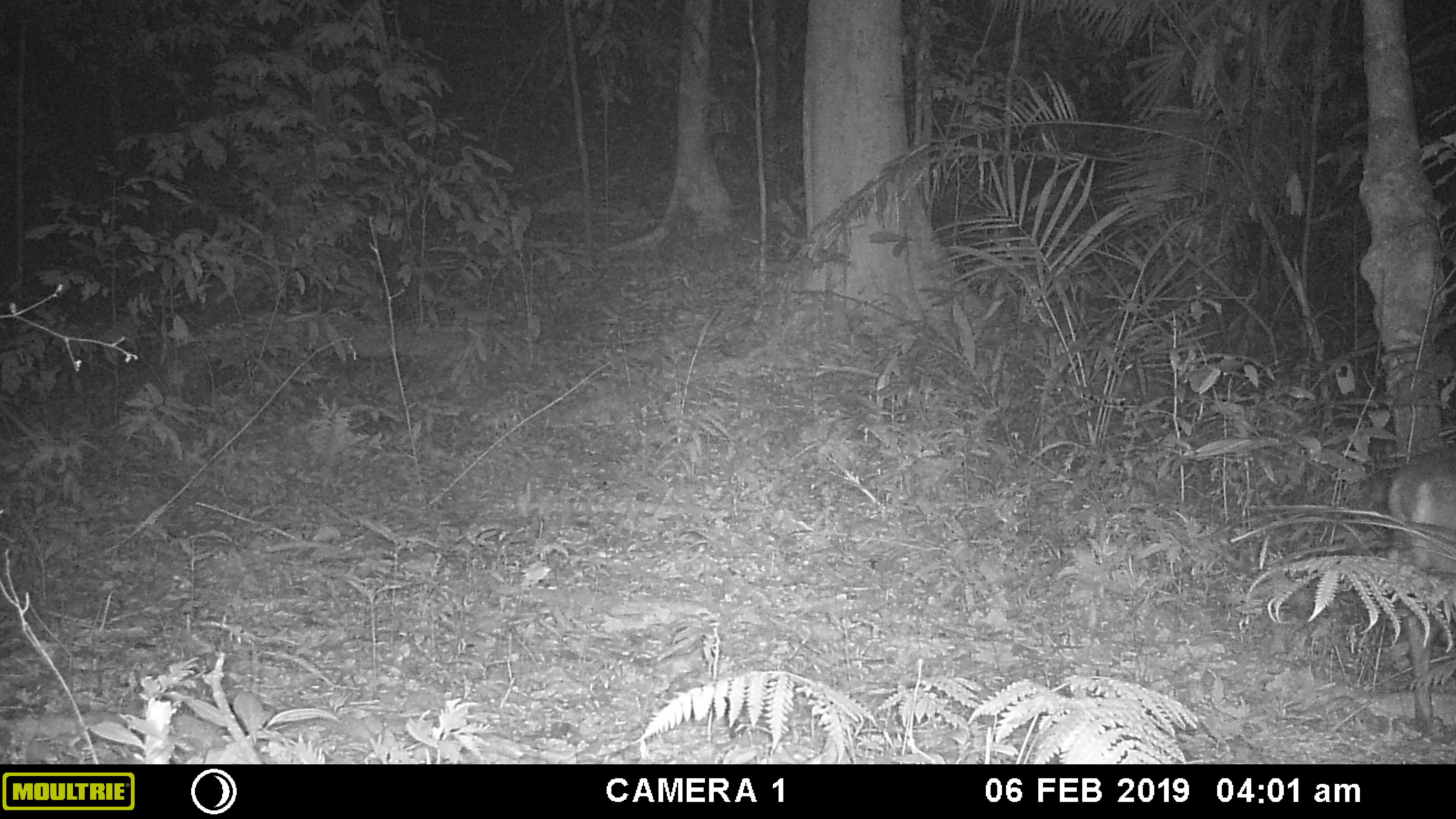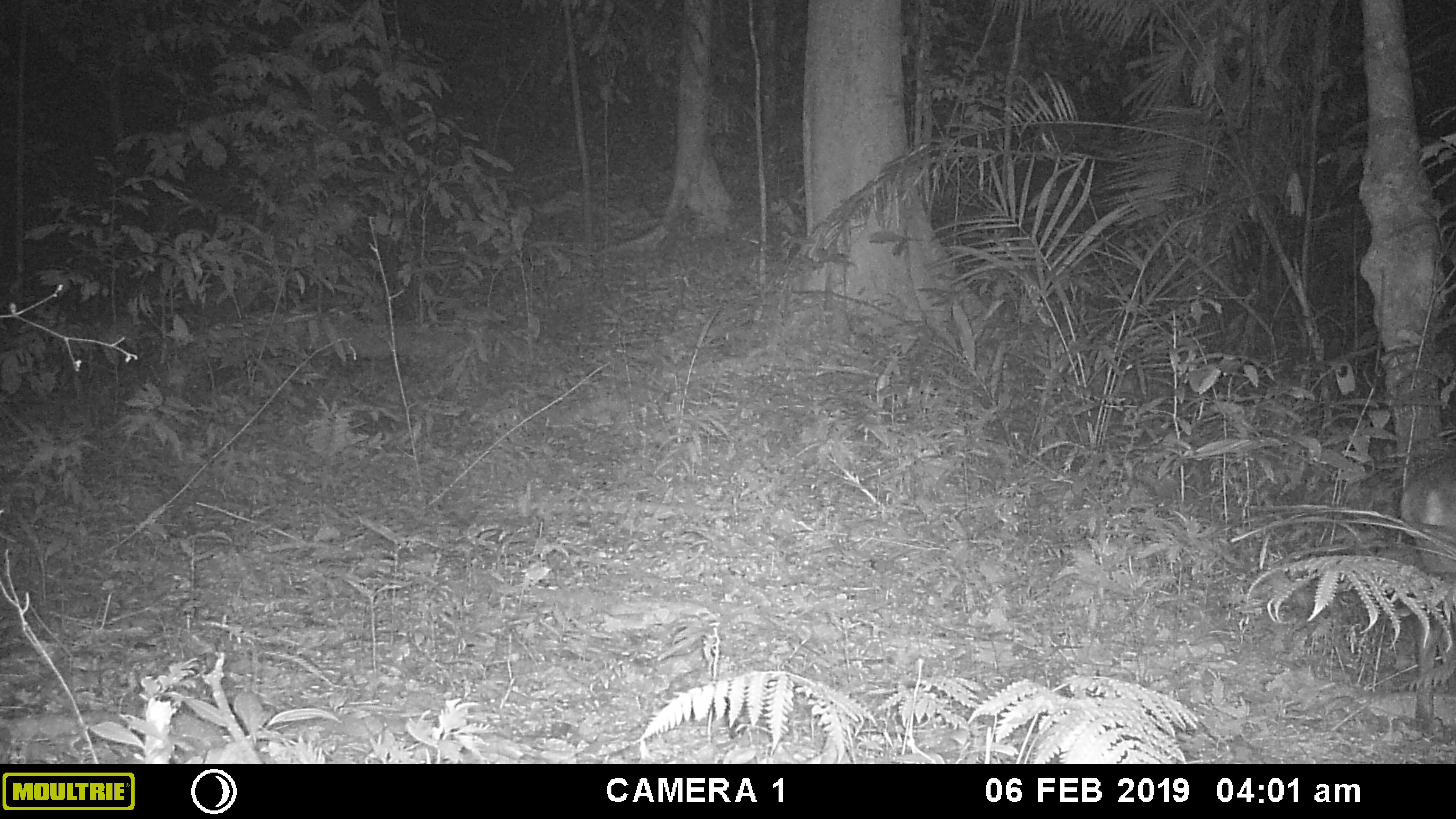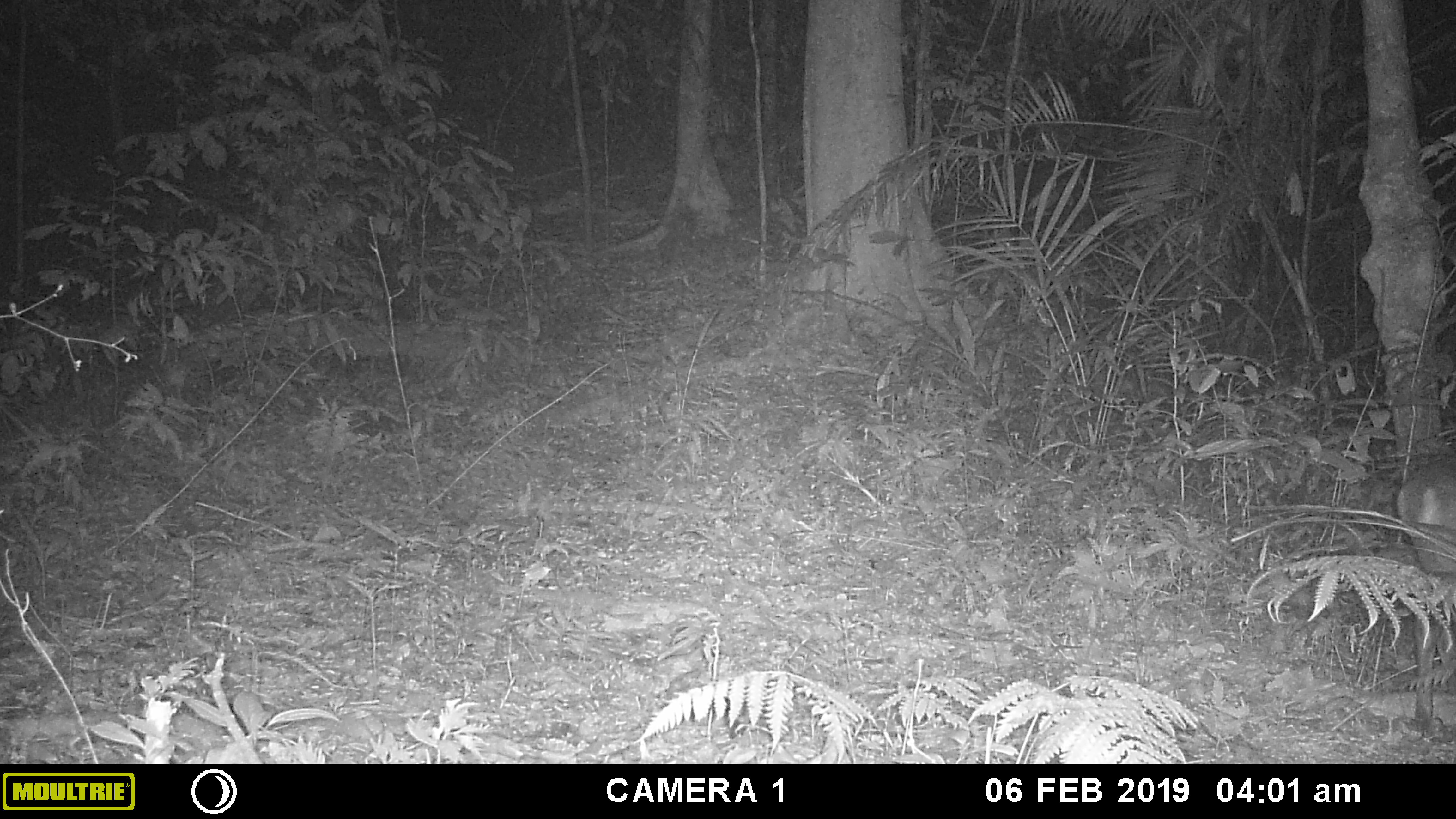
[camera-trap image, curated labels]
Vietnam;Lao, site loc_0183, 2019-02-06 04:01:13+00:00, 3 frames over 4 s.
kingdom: Animalia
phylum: Chordata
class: Mammalia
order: Artiodactyla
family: Cervidae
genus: Muntiacus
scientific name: Muntiacus vuquangensis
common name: large-antlered muntjac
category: large antlered muntjac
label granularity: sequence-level